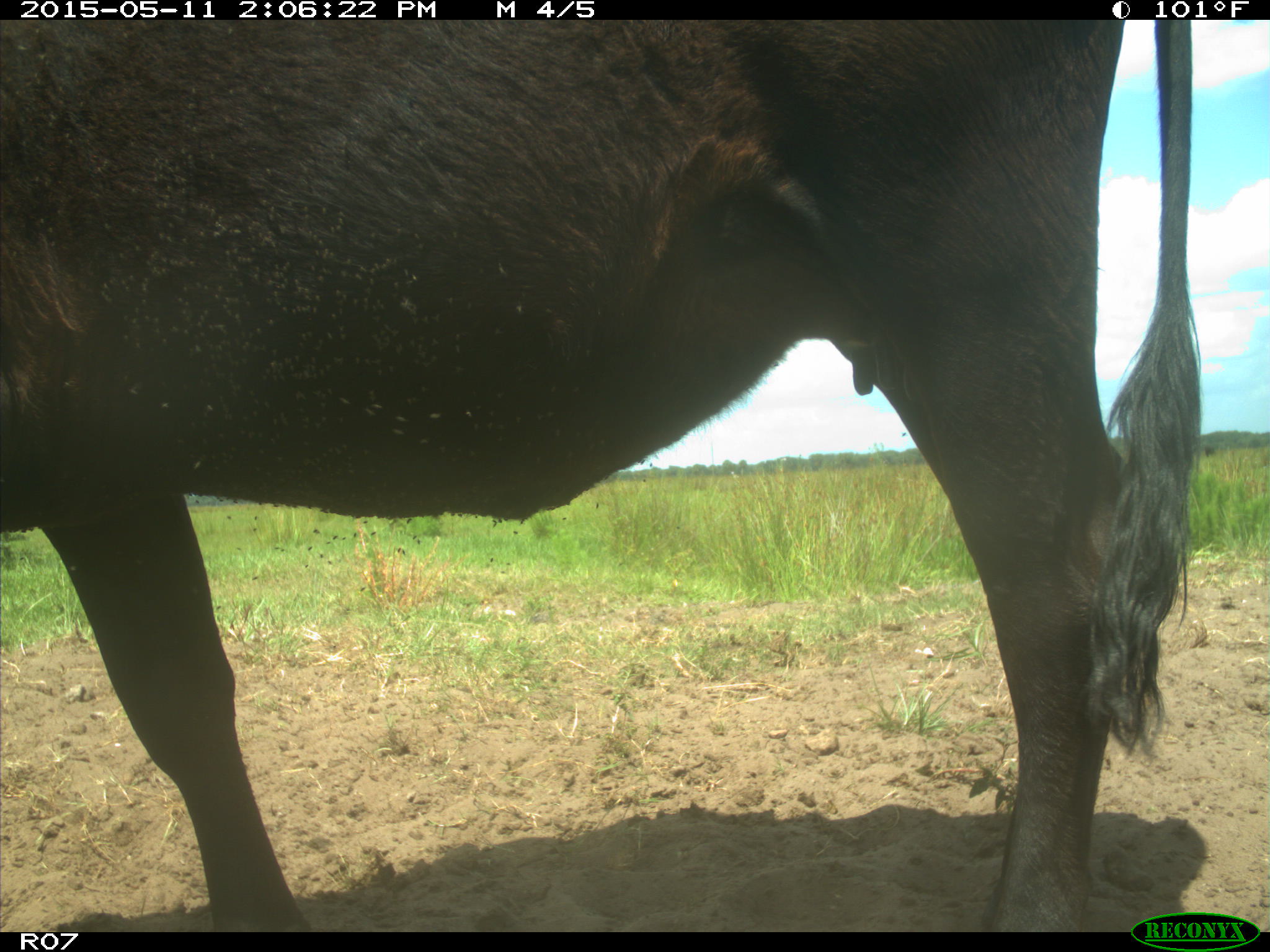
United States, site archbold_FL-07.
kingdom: Animalia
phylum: Chordata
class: Mammalia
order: Artiodactyla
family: Bovidae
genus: Bos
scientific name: Bos taurus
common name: domestic cow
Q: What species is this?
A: Bos taurus (domestic cow).